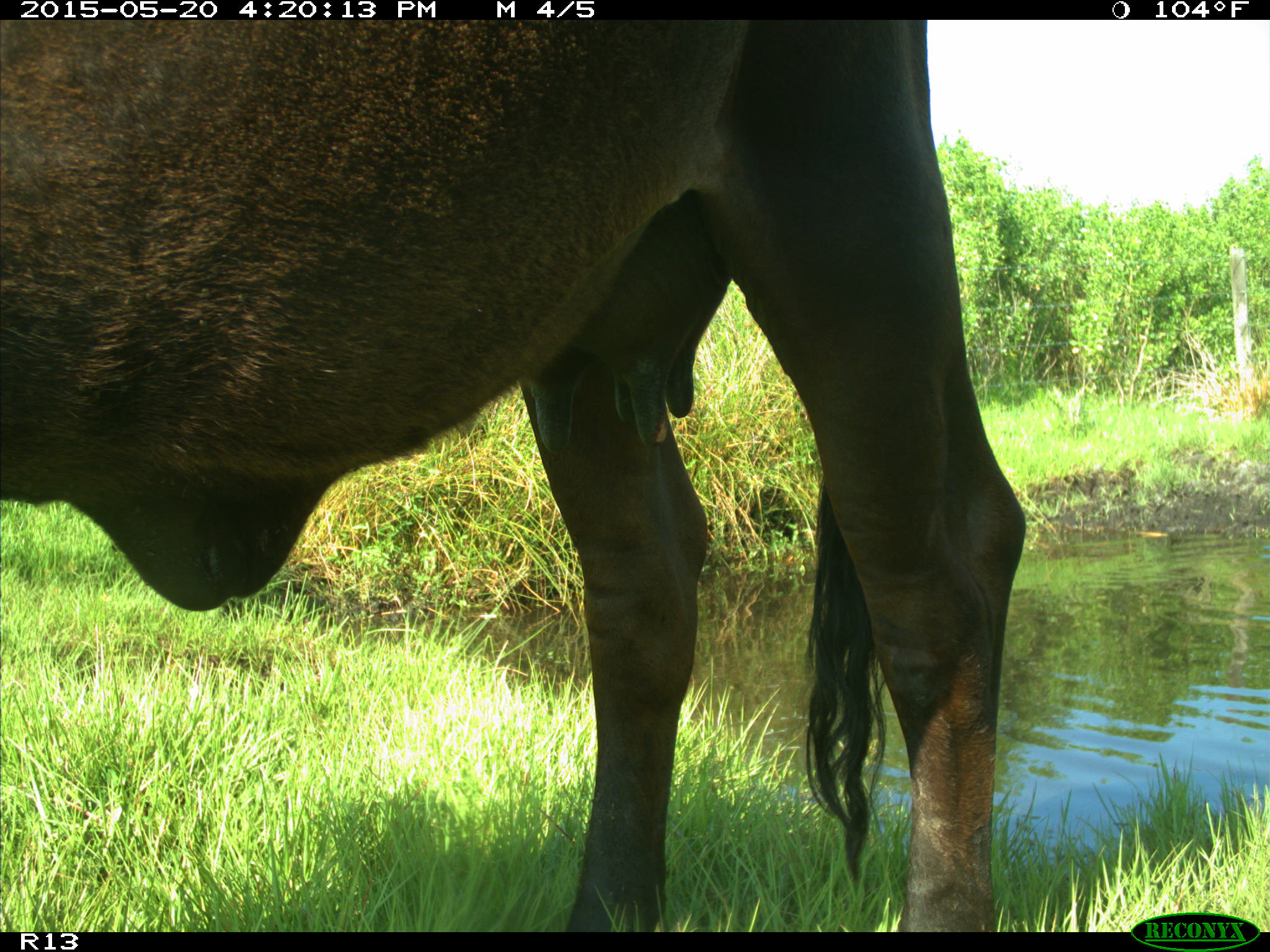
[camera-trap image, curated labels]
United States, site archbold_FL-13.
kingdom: Animalia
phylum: Chordata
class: Mammalia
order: Artiodactyla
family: Bovidae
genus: Bos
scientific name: Bos taurus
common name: domestic cow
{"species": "Bos taurus (domestic cow)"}